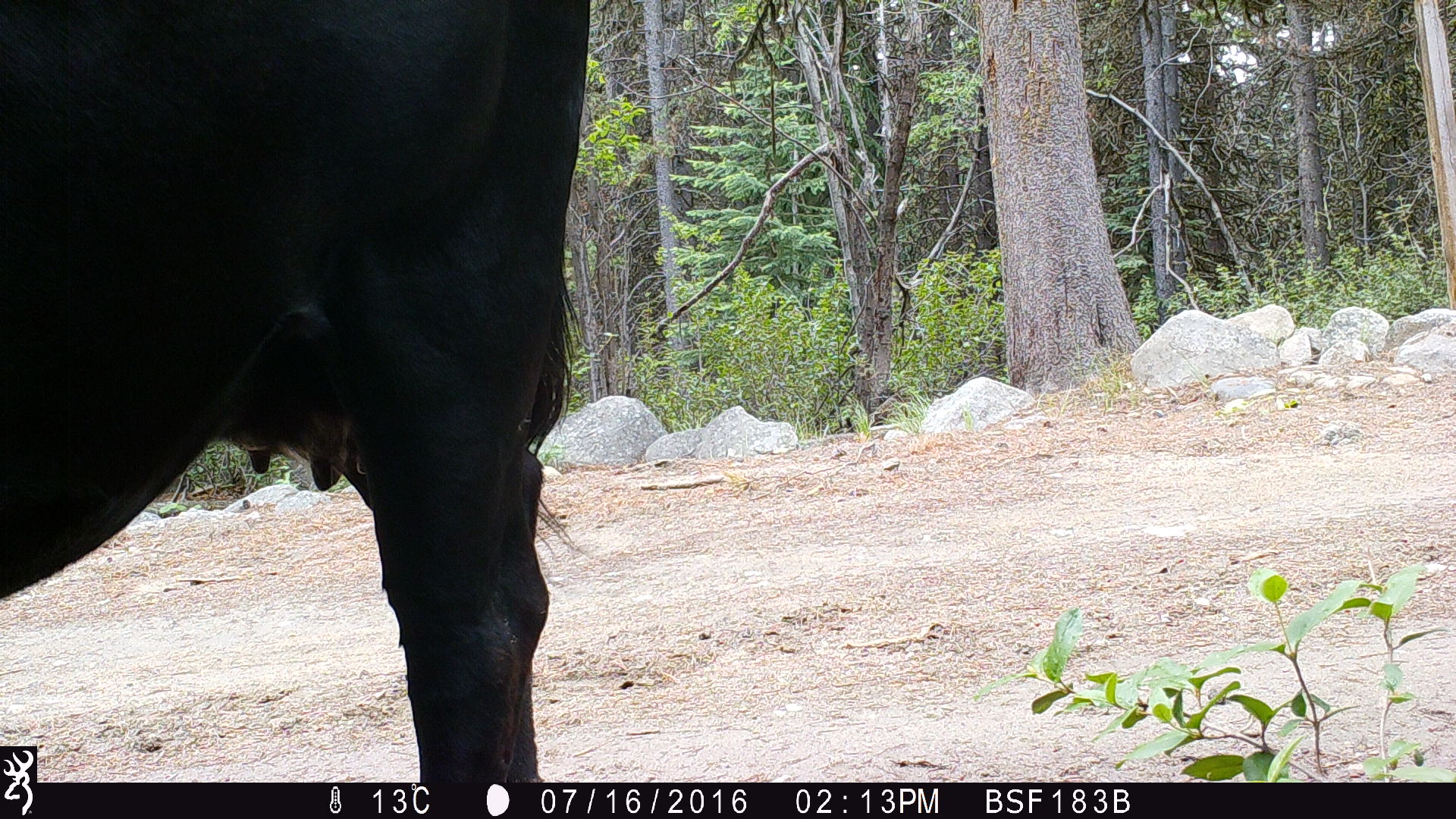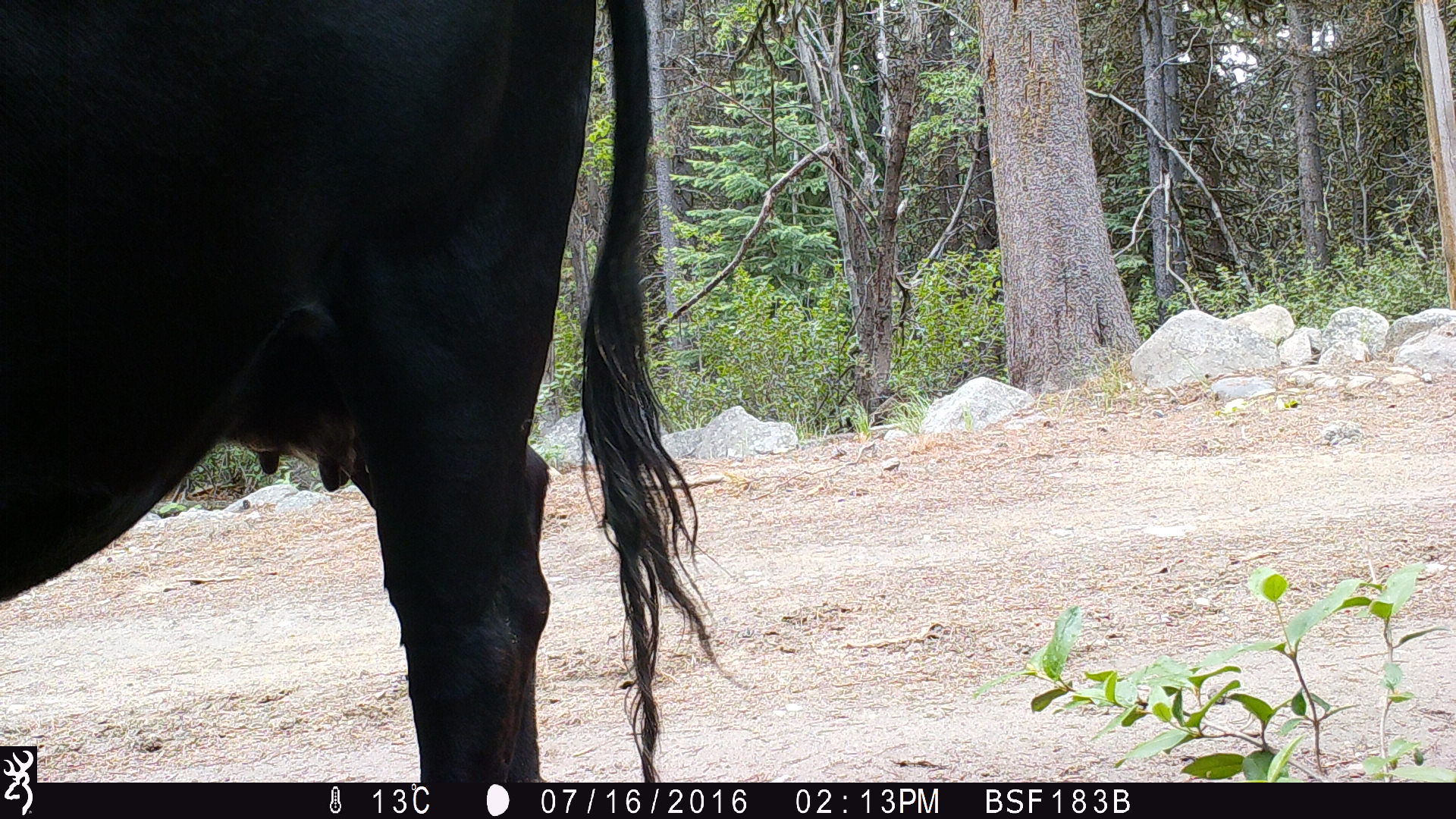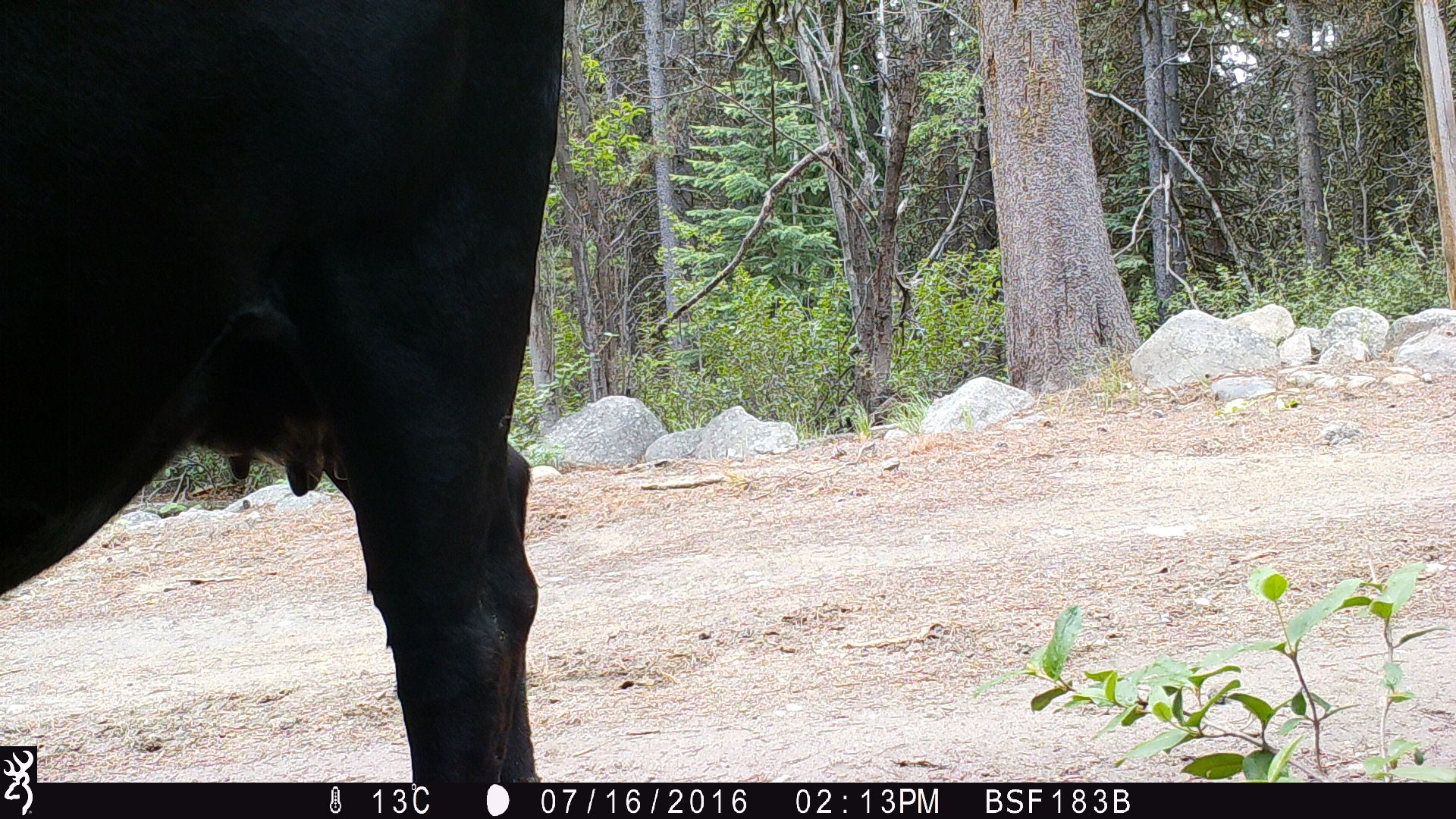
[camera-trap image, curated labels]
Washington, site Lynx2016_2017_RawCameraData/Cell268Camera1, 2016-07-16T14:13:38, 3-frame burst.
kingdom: Animalia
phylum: Chordata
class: Mammalia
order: Artiodactyla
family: Bovidae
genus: Bos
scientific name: Bos taurus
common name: domestic cattle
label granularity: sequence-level